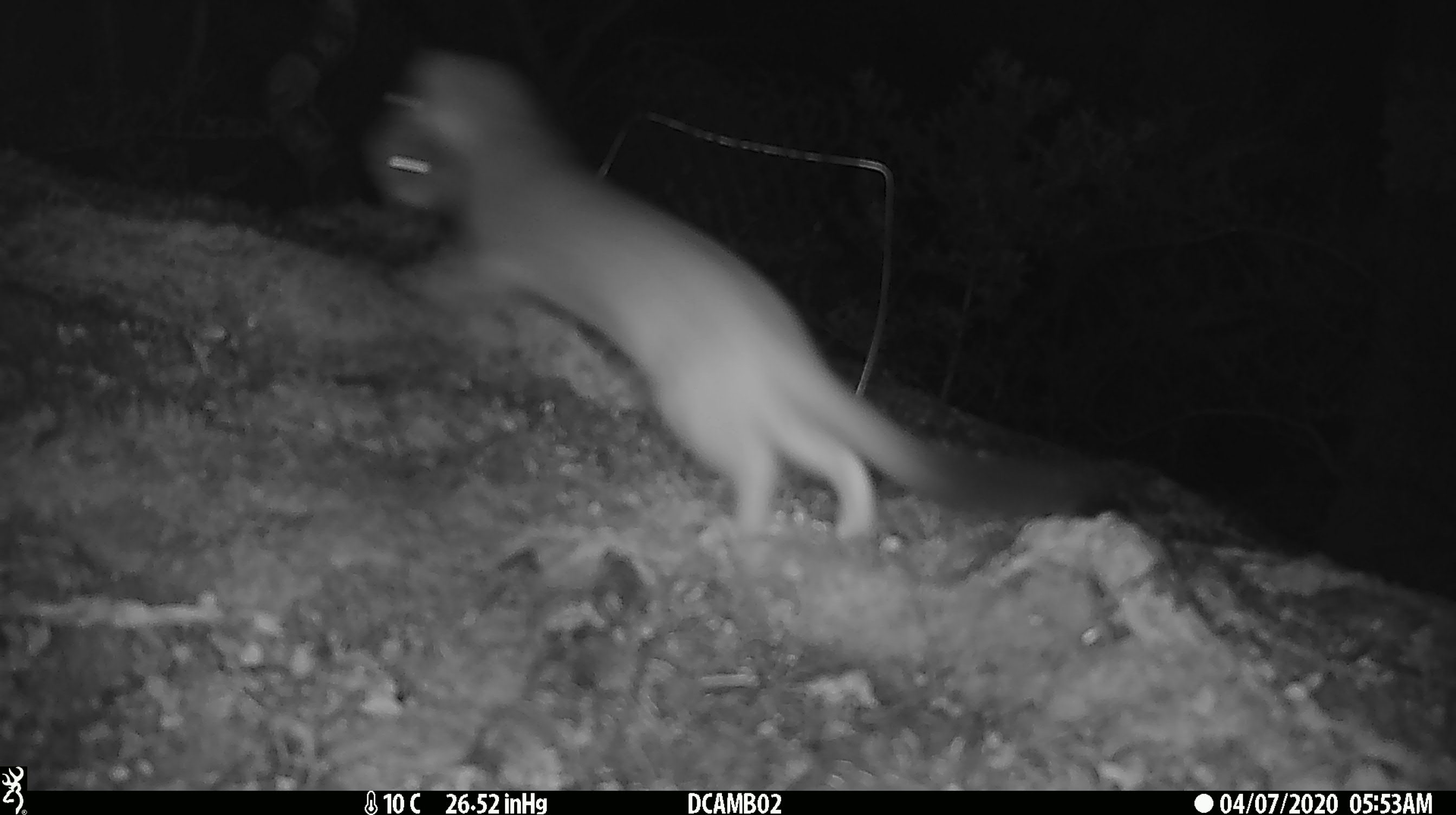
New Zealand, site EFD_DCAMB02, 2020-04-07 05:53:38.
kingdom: Animalia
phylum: Chordata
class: Mammalia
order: Carnivora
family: Mustelidae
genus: Mustela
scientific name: Mustela erminea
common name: stoat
Stoat (Mustela erminea).